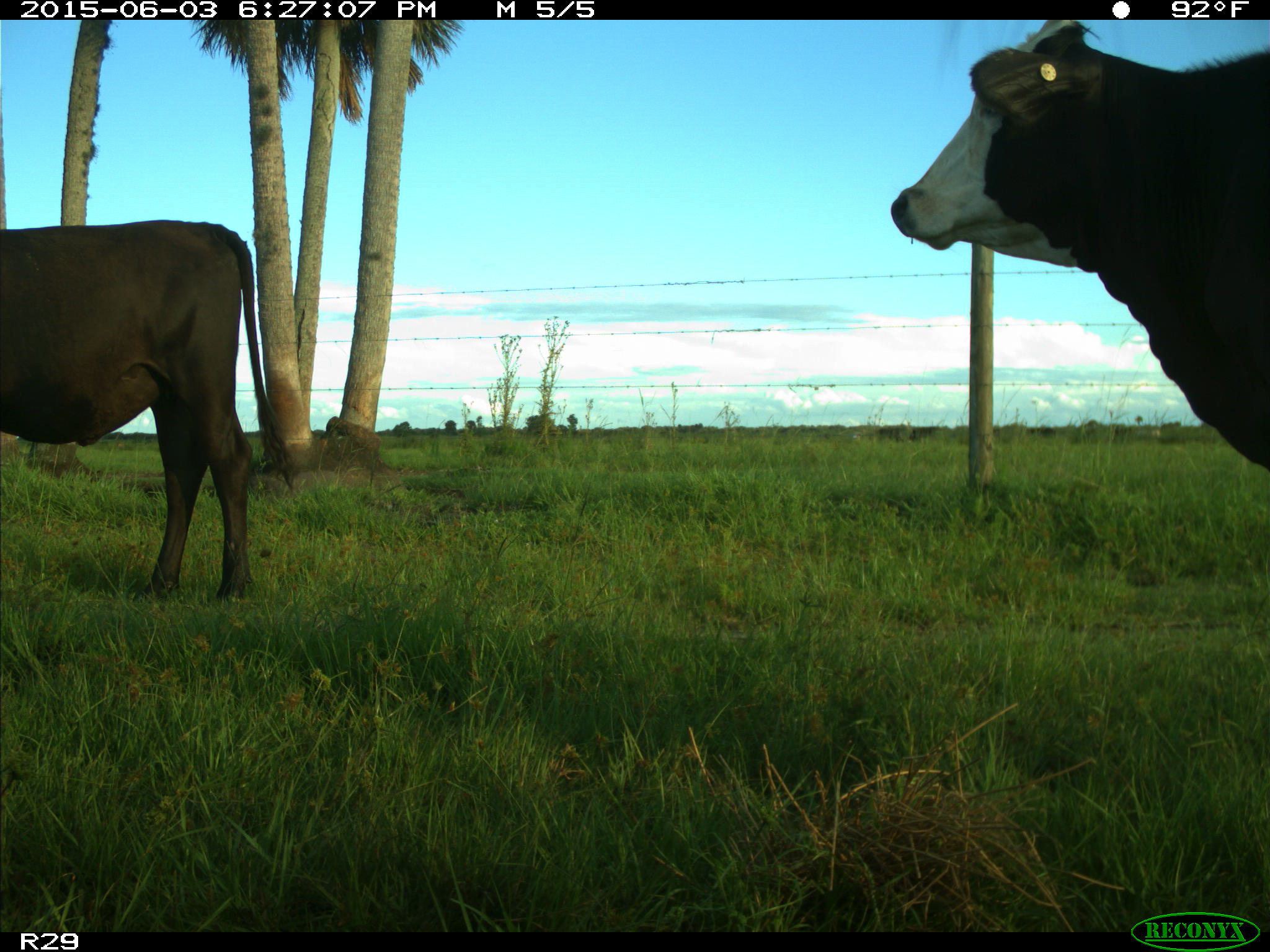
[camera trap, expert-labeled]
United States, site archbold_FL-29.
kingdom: Animalia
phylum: Chordata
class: Mammalia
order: Artiodactyla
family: Bovidae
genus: Bos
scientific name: Bos taurus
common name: domestic cow